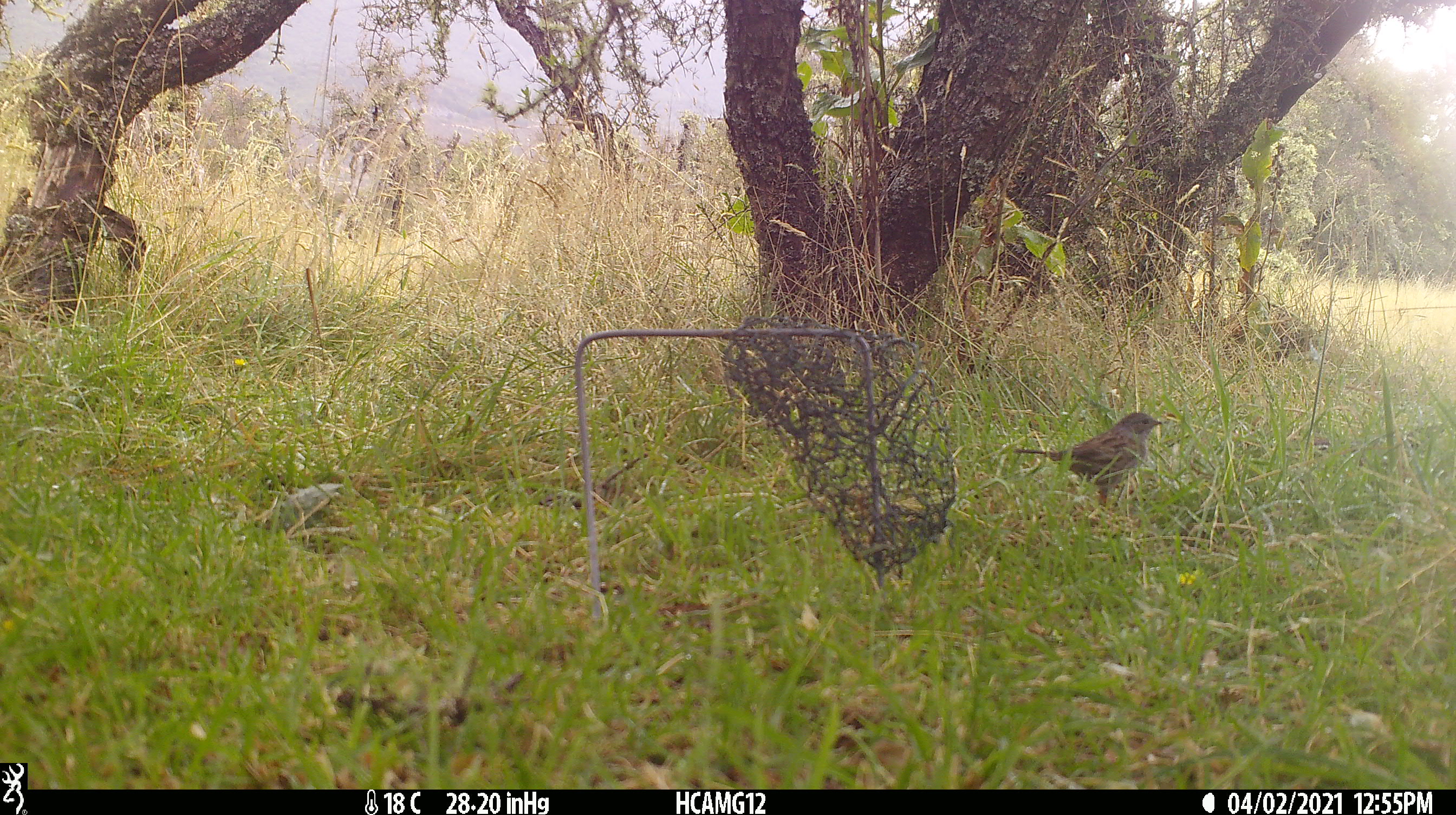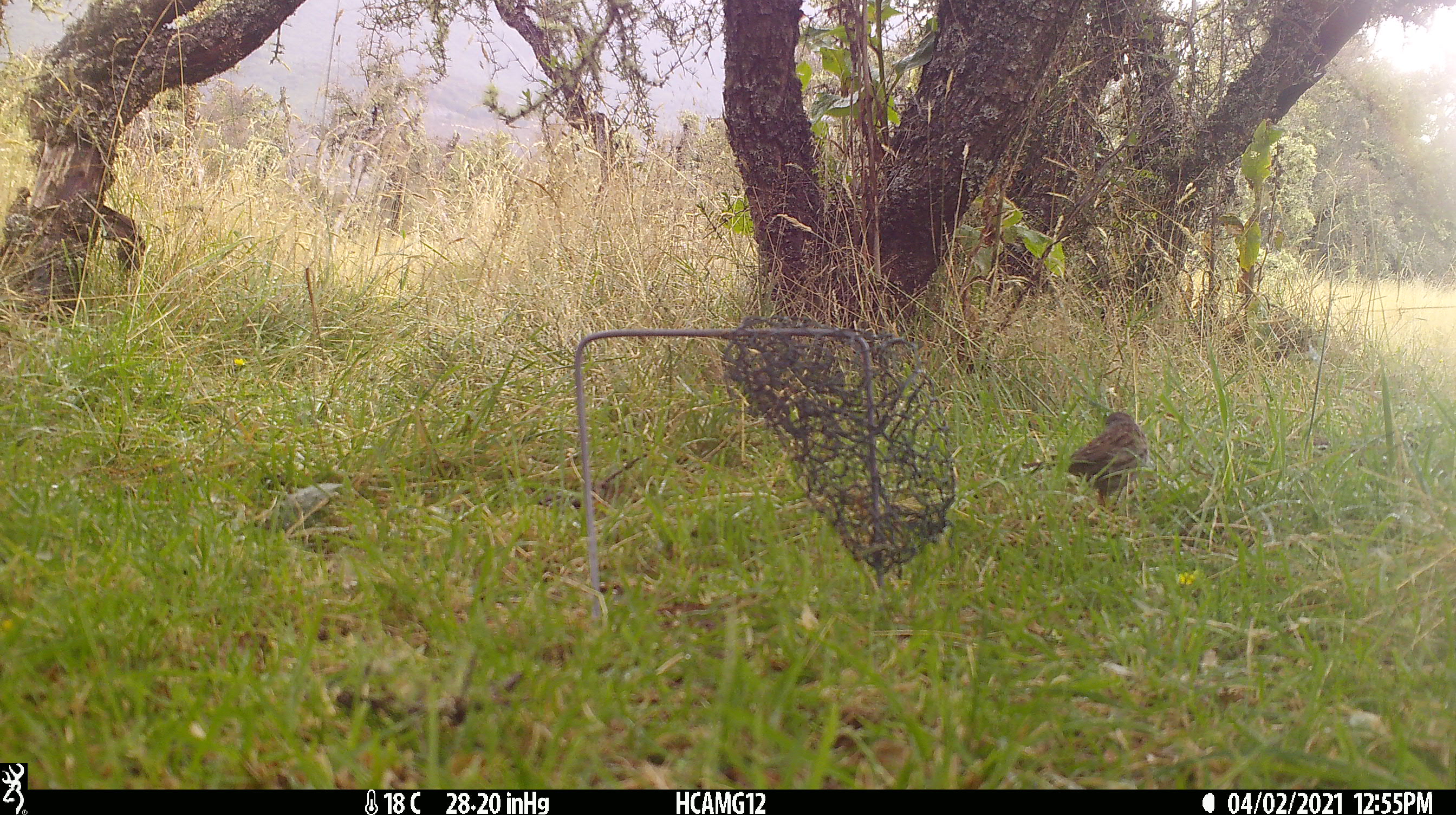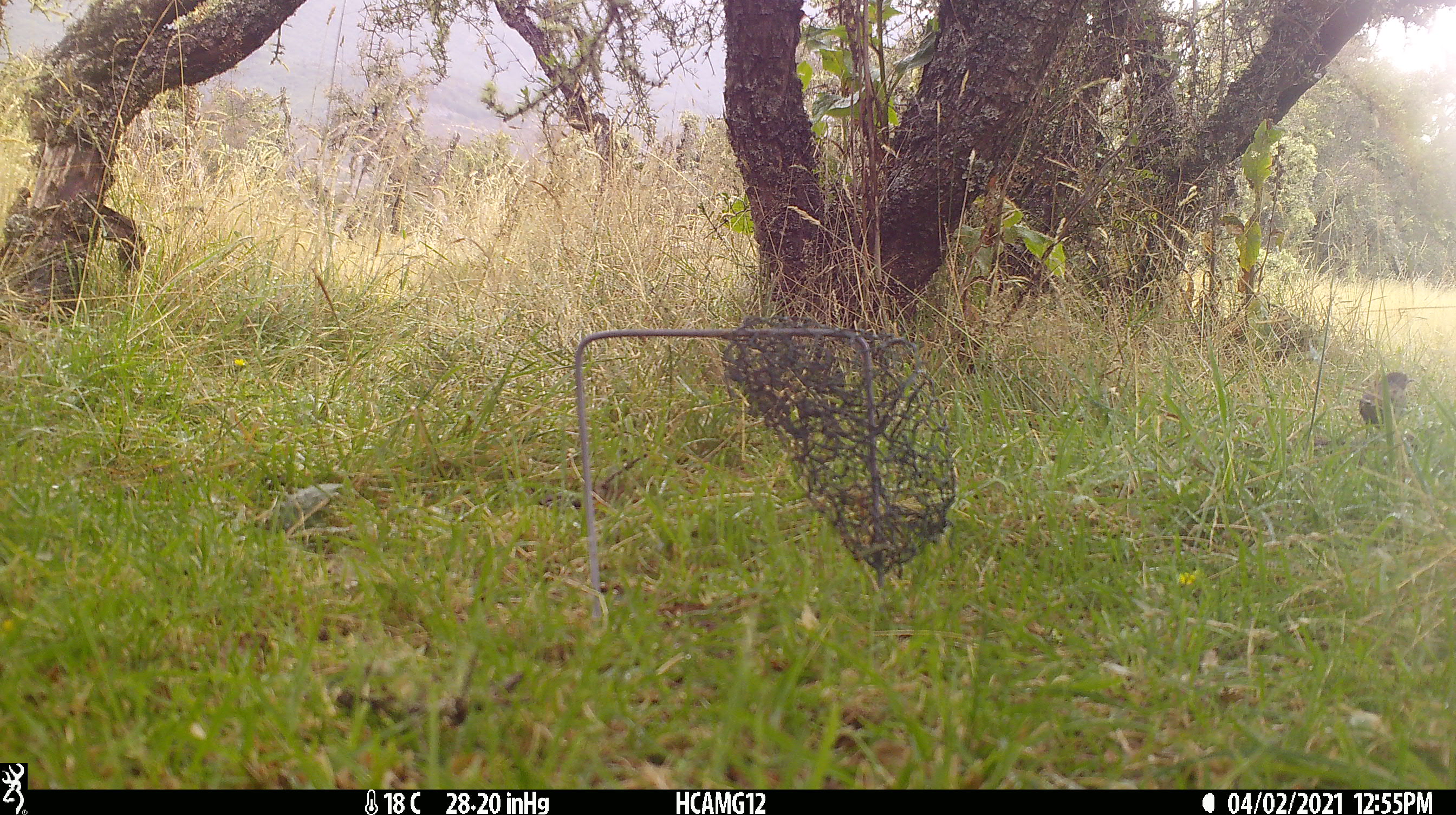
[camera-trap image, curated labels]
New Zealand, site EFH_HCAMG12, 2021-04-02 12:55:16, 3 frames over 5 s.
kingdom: Animalia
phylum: Chordata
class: Aves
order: Passeriformes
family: Prunellidae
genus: Prunella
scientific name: Prunella modularis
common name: dunnock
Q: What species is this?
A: Dunnock (Prunella modularis).